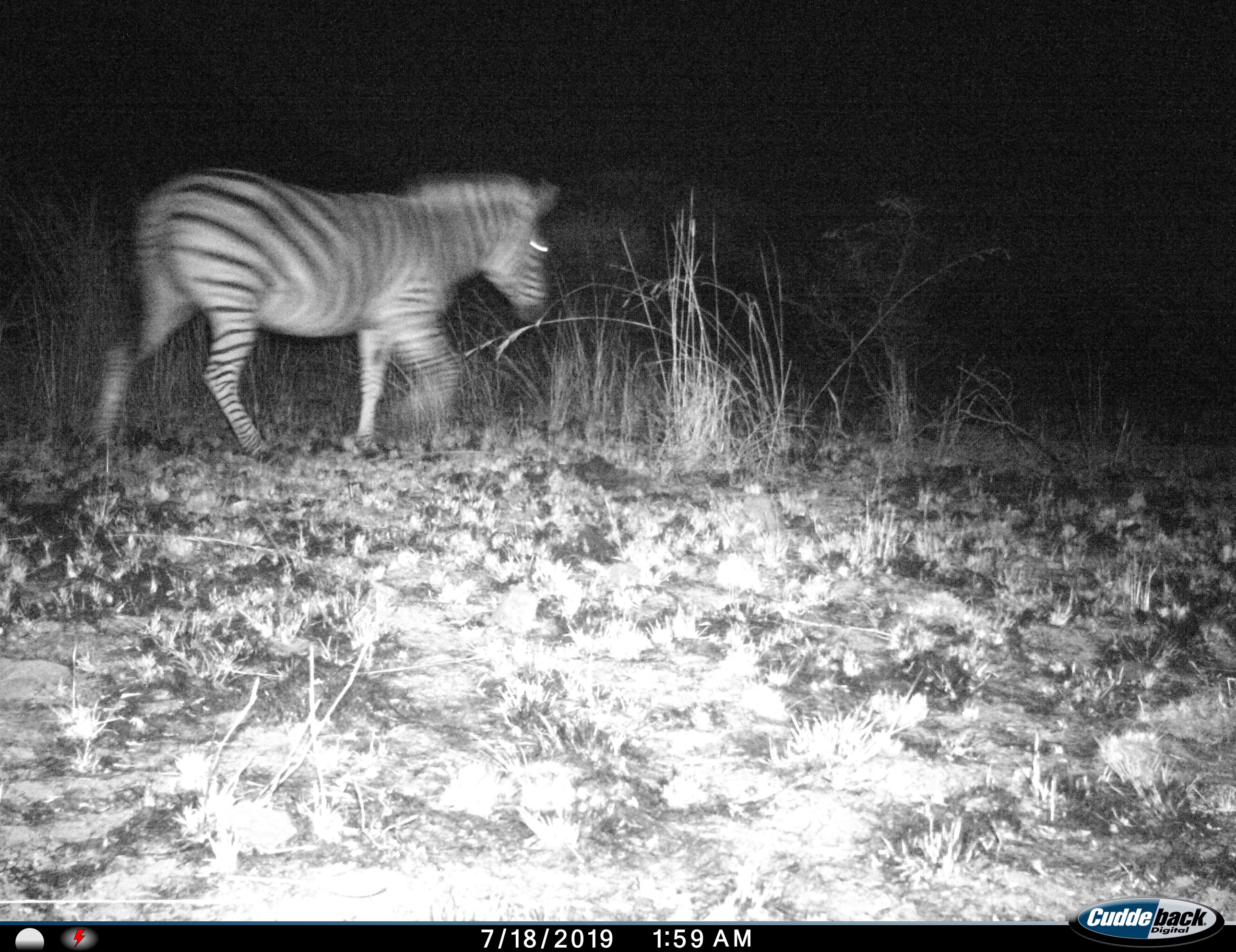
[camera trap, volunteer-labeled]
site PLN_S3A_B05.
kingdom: Animalia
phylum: Chordata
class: Mammalia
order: Perissodactyla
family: Equidae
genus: Equus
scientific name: Equus quagga burchellii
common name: burchell's zebra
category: zebraburchells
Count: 1.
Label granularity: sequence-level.